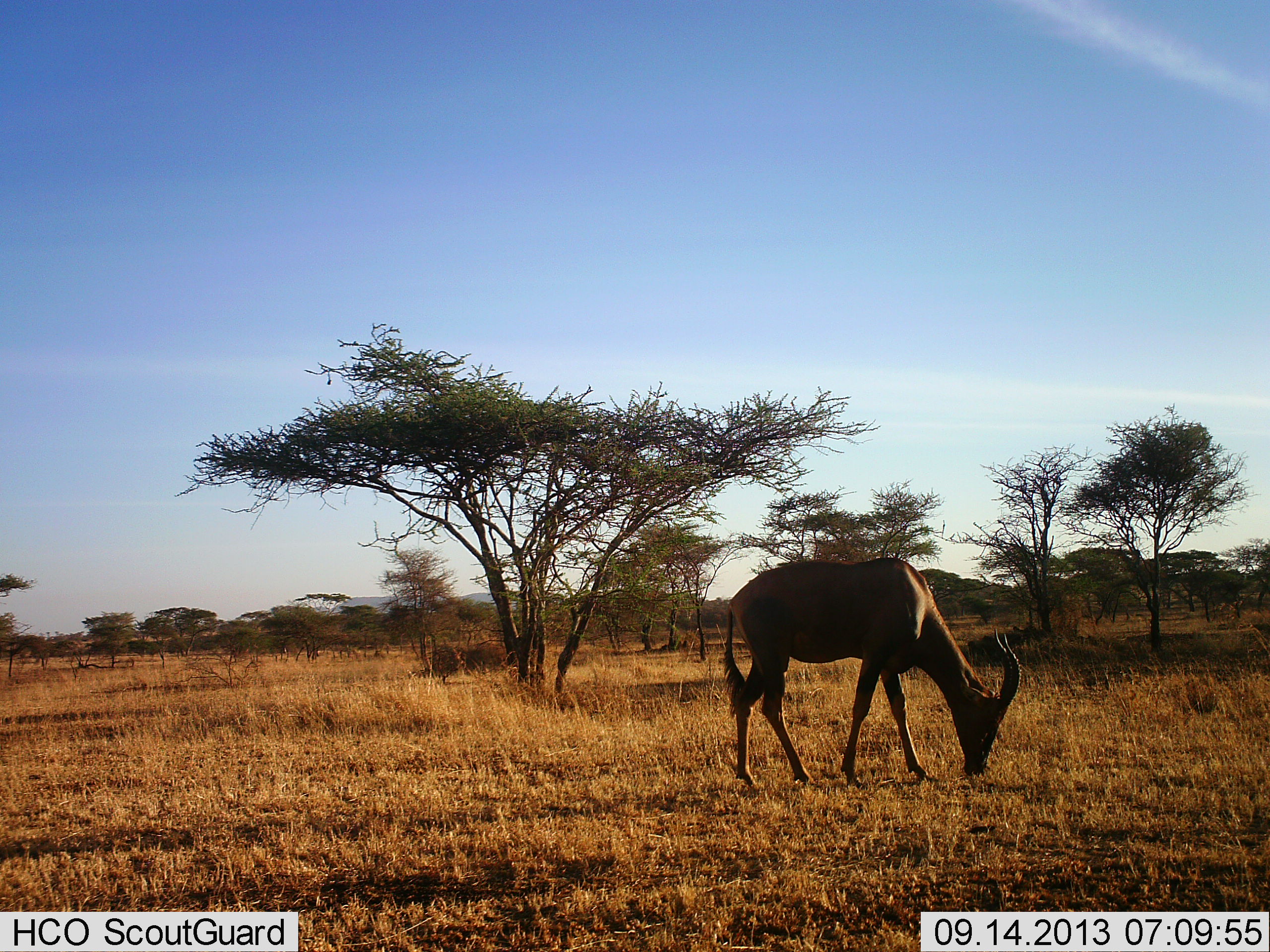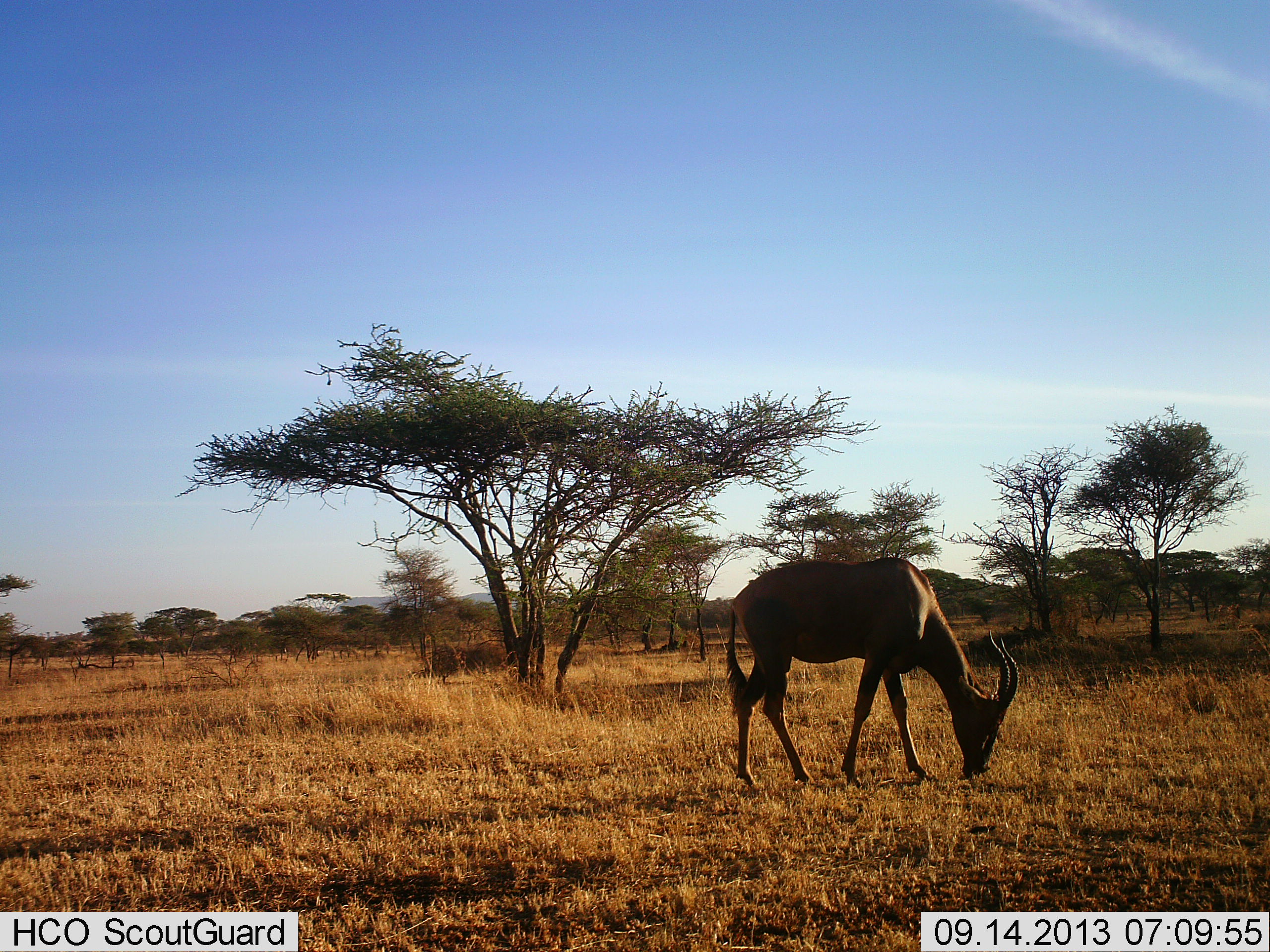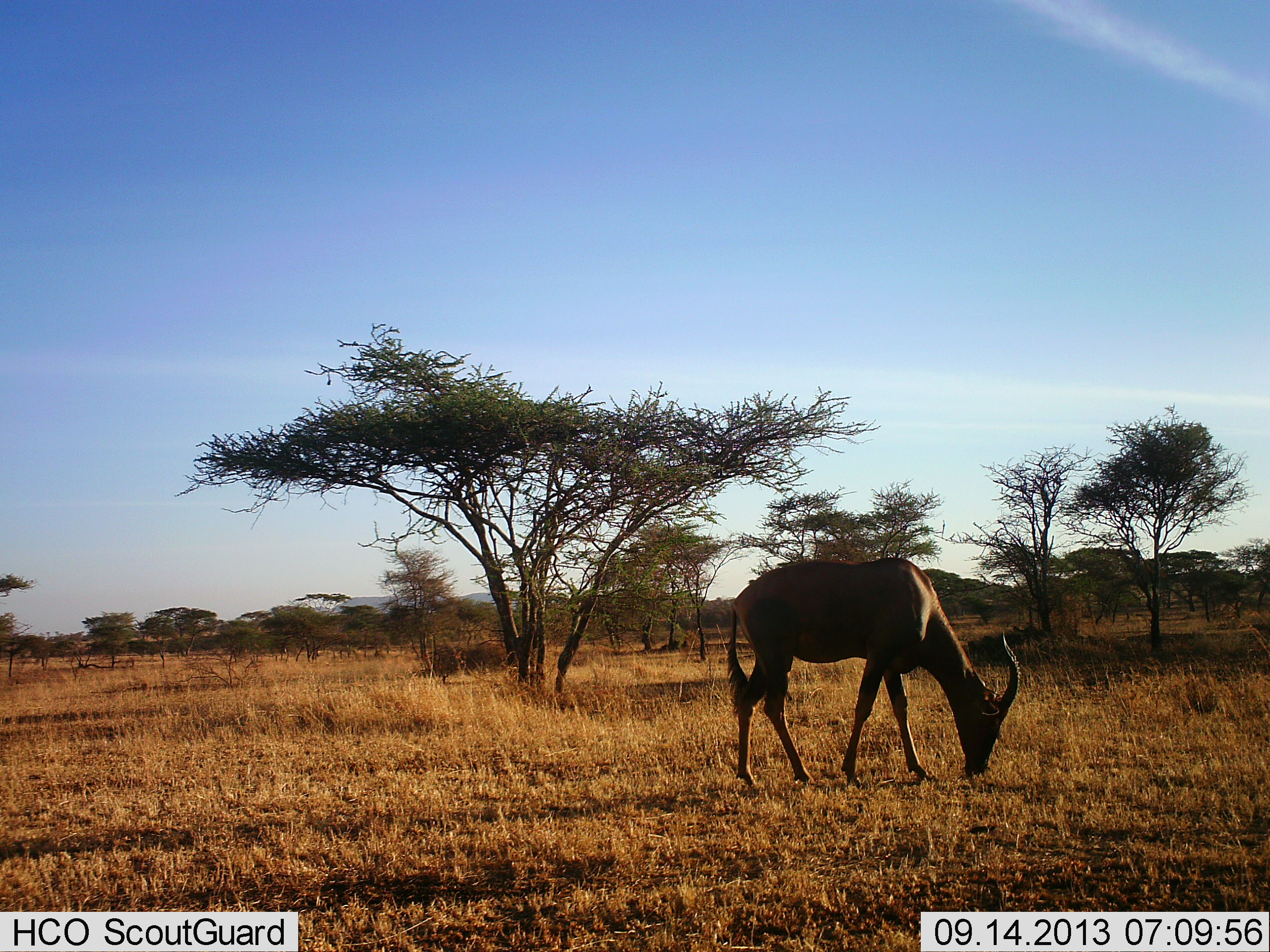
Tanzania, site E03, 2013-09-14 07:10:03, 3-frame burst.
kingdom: Animalia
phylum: Chordata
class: Mammalia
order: Artiodactyla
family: Bovidae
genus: Damaliscus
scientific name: Damaliscus lunatus jimela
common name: topi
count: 1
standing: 20%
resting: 0%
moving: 0%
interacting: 0%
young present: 0%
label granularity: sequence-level